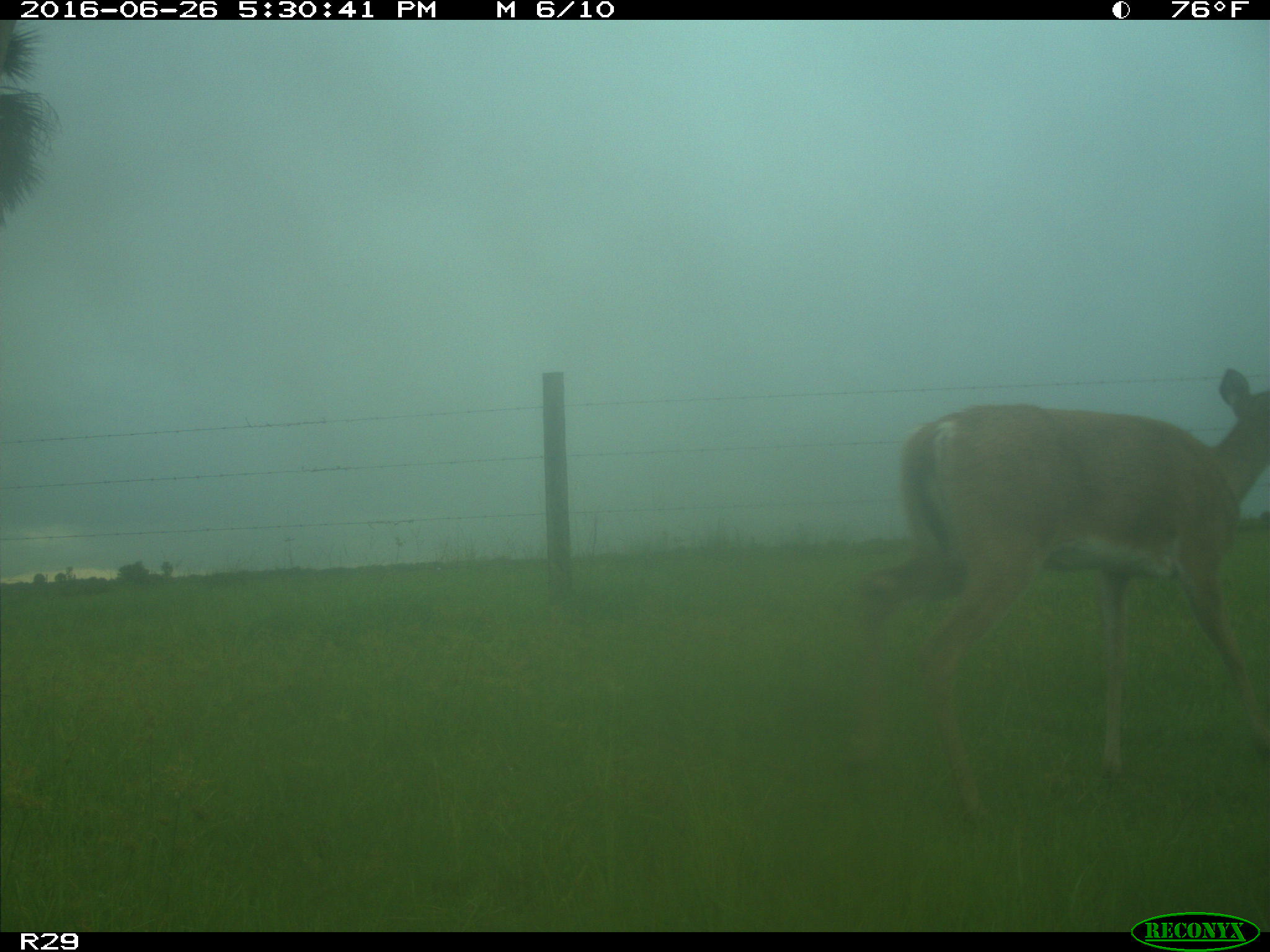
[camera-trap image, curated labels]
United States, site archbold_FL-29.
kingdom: Animalia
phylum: Chordata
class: Mammalia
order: Artiodactyla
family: Cervidae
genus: Odocoileus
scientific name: Odocoileus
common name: deer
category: unidentified deer